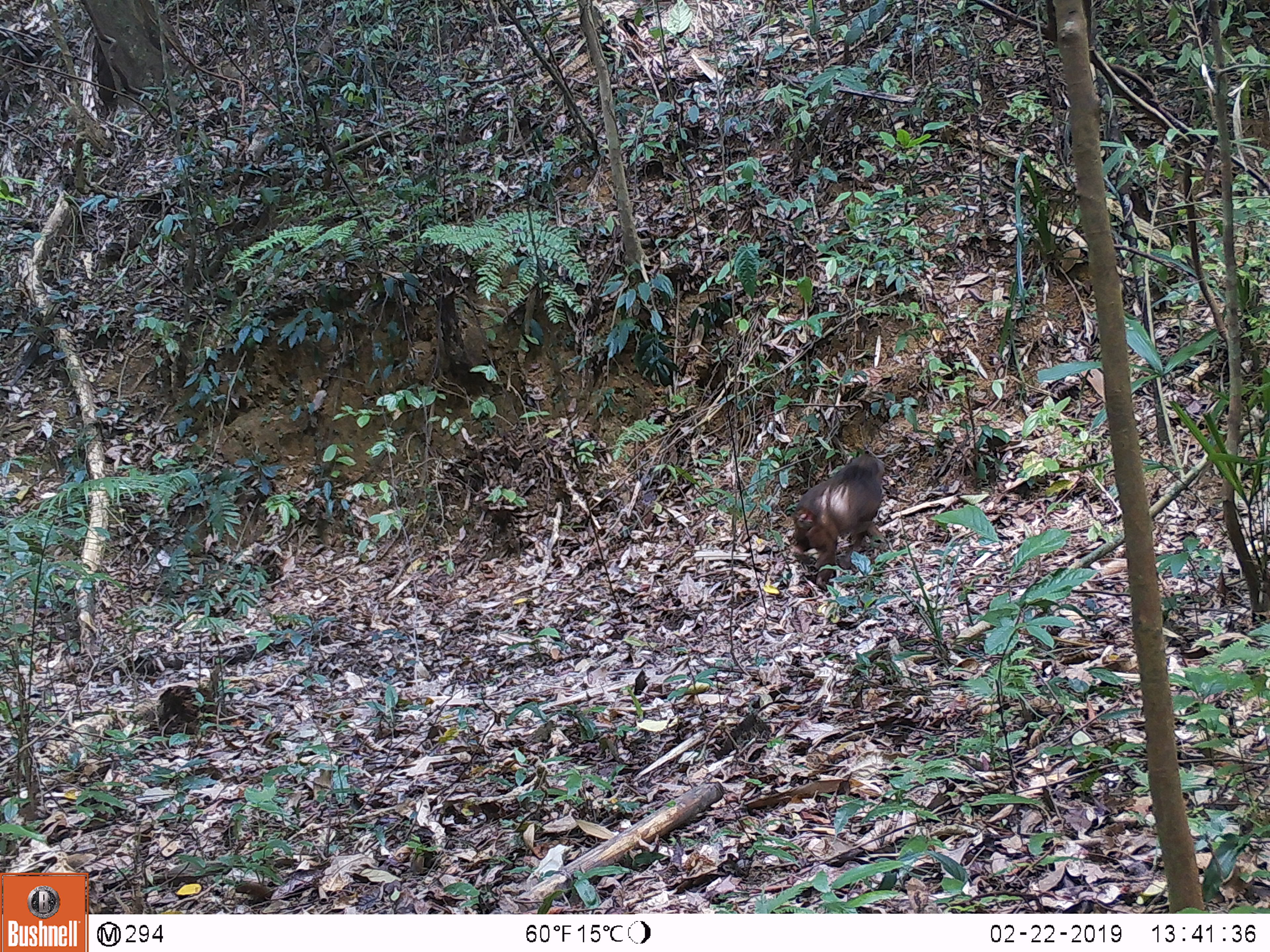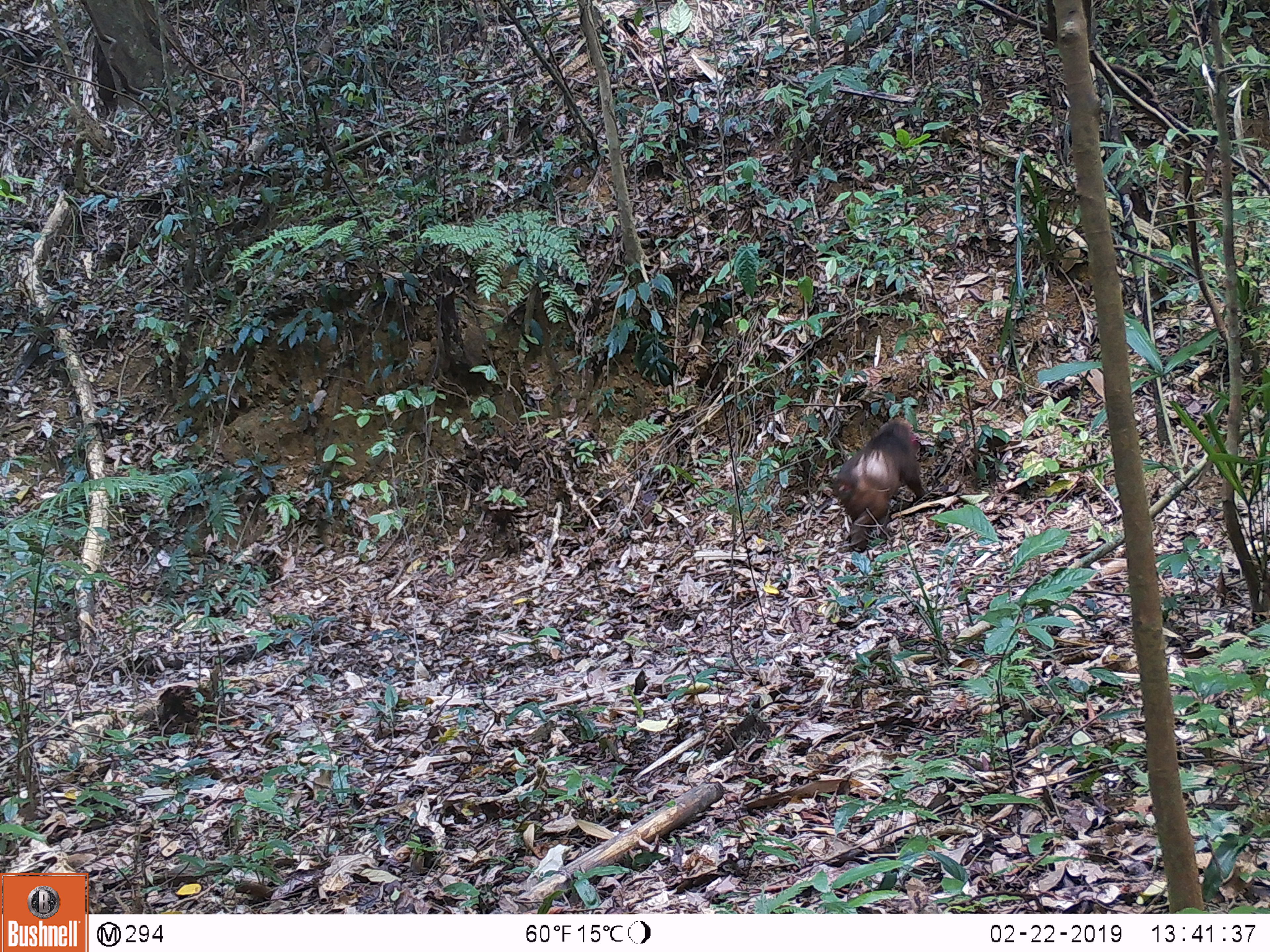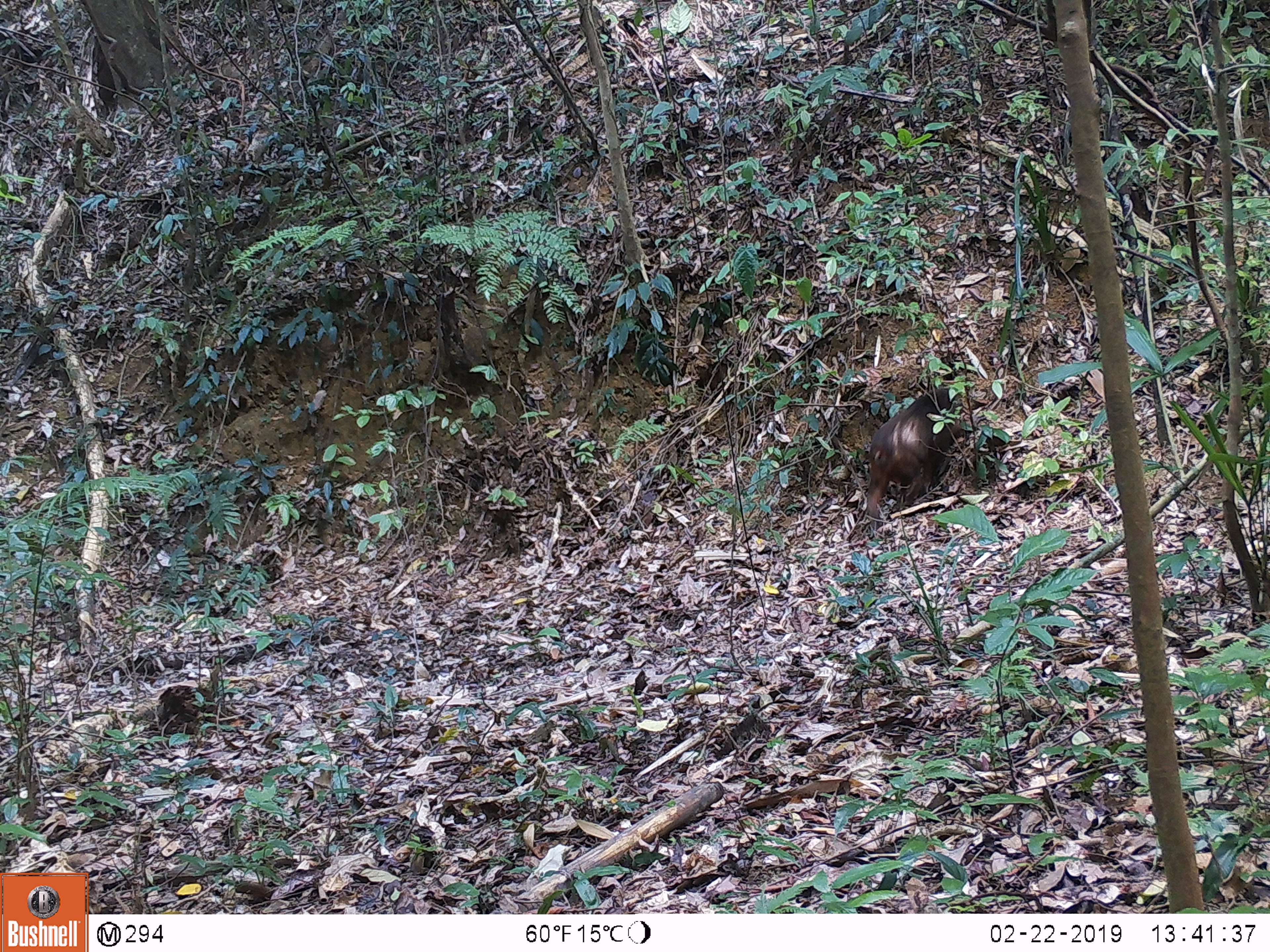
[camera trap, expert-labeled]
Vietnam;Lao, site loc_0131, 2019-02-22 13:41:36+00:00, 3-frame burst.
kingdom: Animalia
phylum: Chordata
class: Mammalia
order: Primates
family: Cercopithecidae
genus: Macaca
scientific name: Macaca arctoides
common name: stump-tailed macaque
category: stump tailed macaque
Stump tailed macaque (stump-tailed macaque) (Macaca arctoides). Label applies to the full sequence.